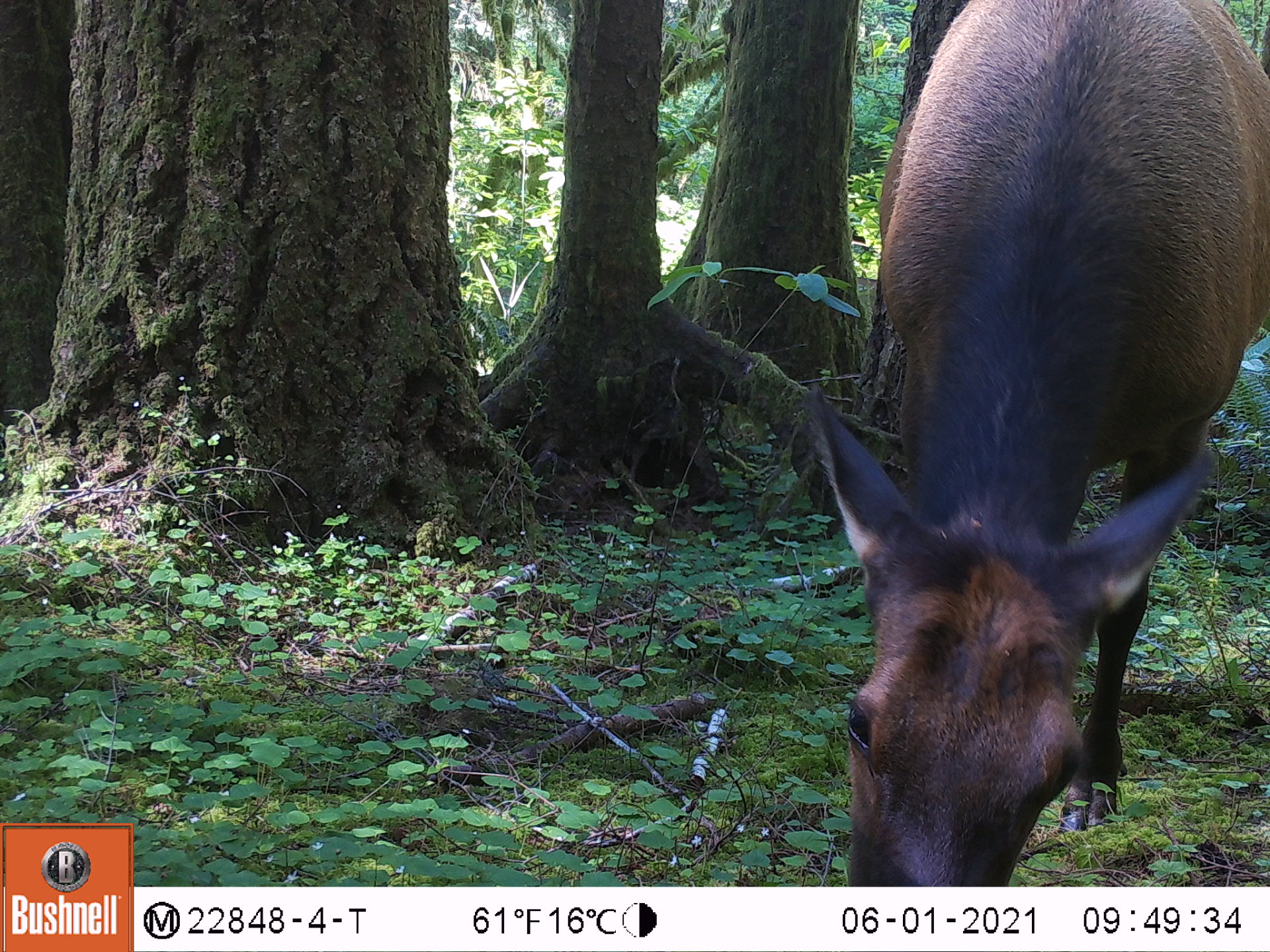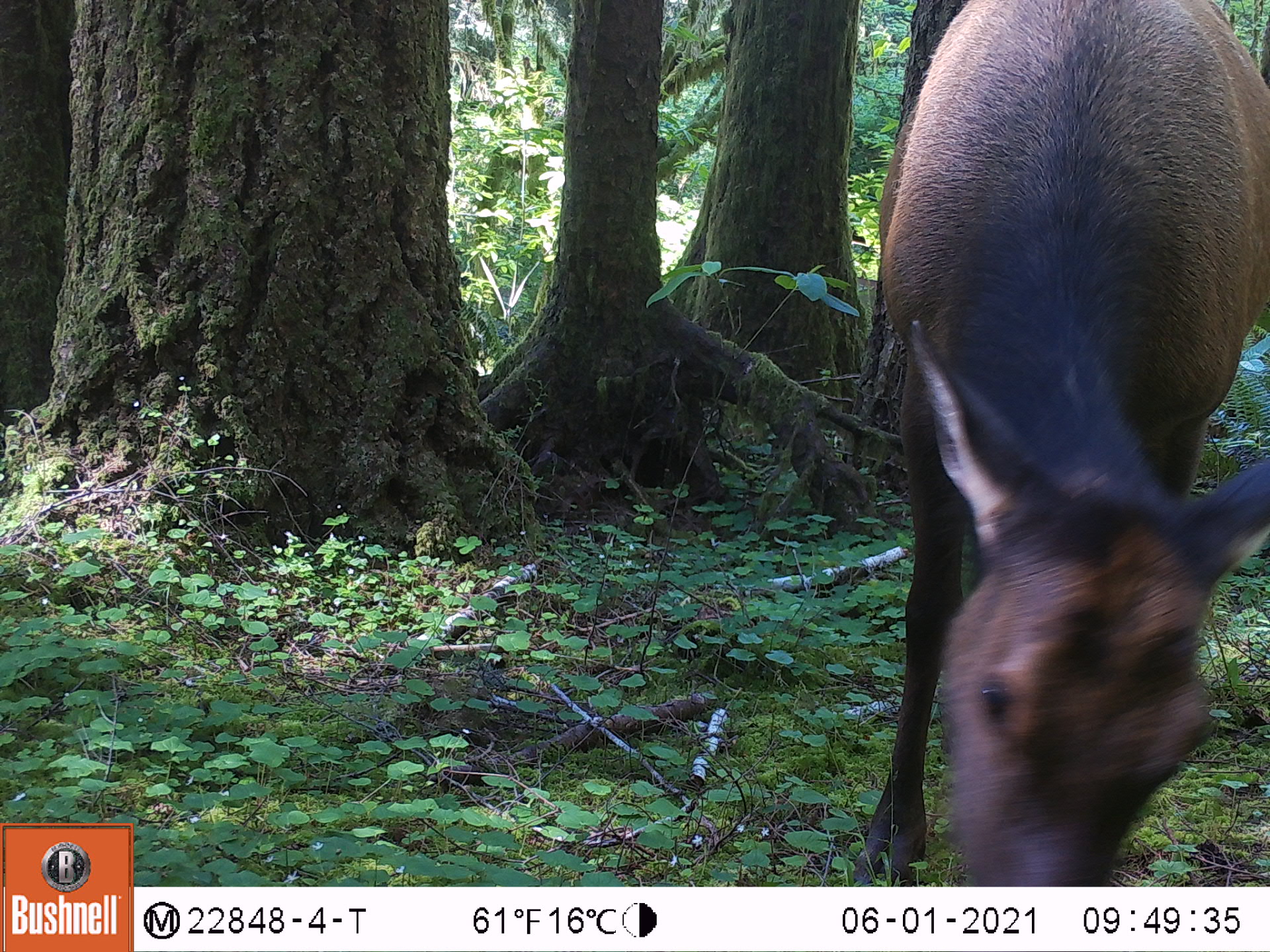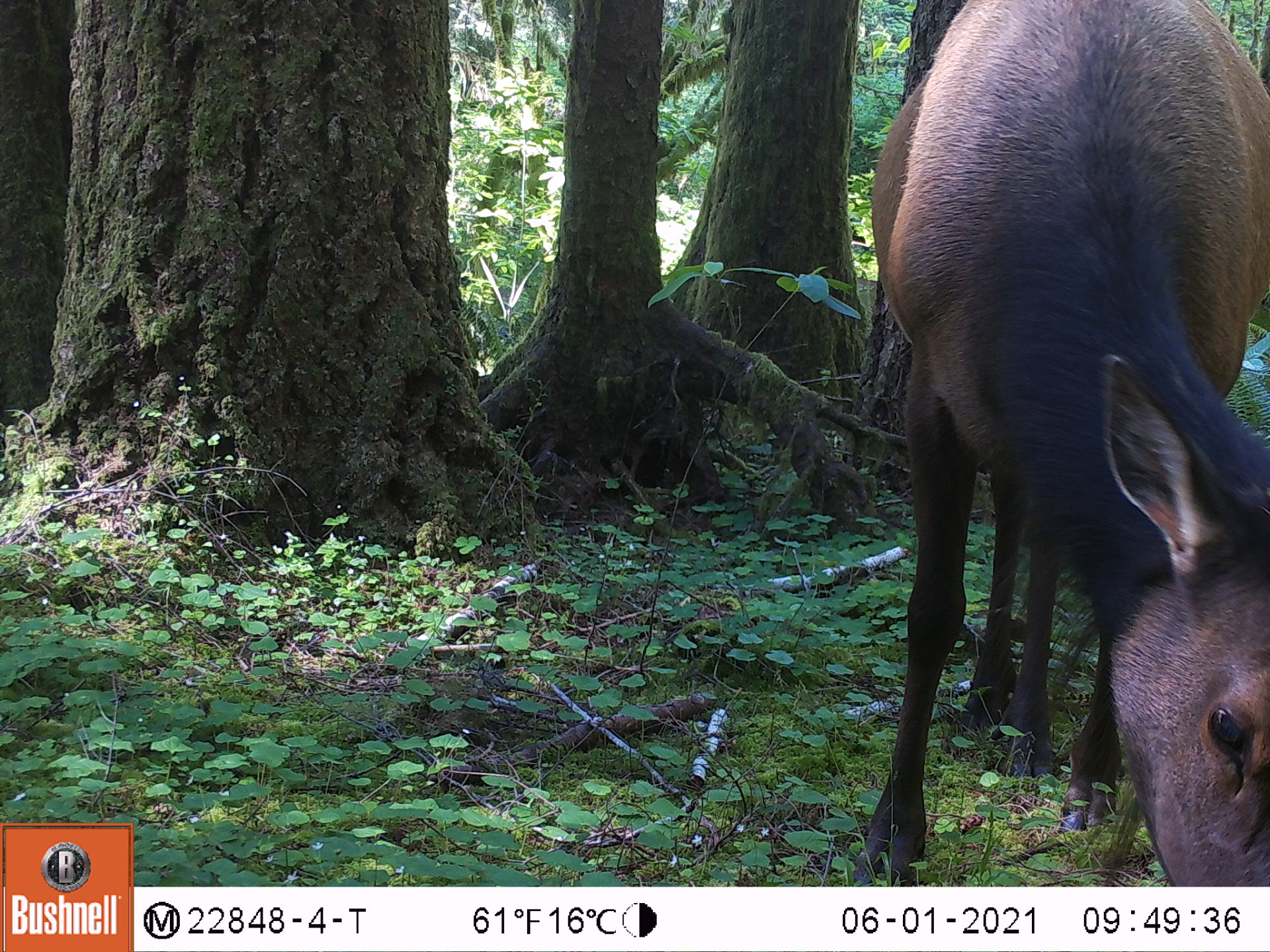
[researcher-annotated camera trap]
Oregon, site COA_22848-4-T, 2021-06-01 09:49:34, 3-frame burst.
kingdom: Animalia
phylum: Chordata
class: Mammalia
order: Artiodactyla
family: Cervidae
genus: Cervus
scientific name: Cervus canadensis roosevelti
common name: roosevelt elk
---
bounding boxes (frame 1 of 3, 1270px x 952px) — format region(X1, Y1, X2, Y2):
roosevelt elk: region(797, 0, 1264, 876)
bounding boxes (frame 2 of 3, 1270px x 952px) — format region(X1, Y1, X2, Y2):
roosevelt elk: region(841, 0, 1269, 880)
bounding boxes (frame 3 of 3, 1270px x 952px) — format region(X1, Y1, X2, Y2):
roosevelt elk: region(845, 3, 1267, 880)